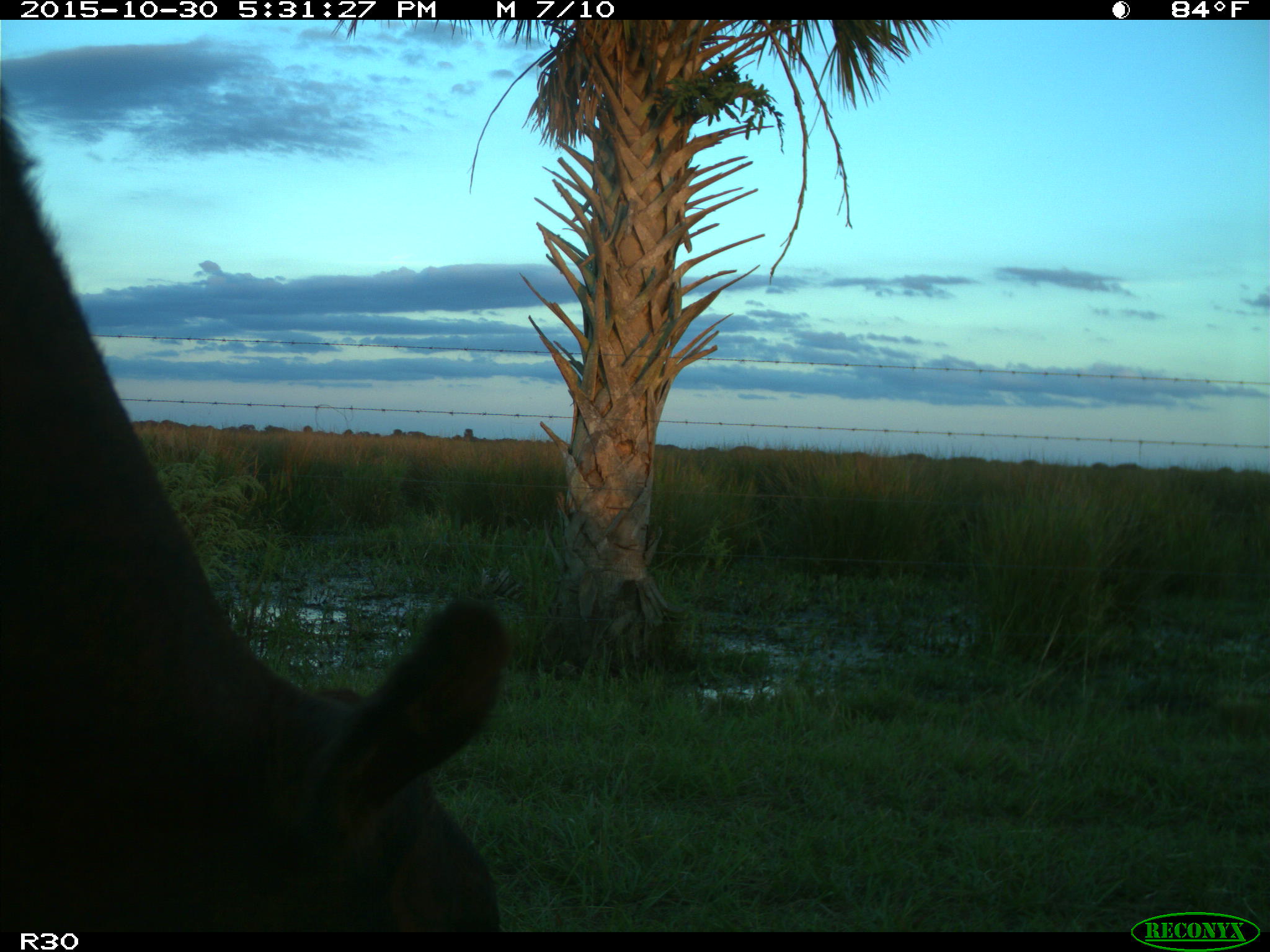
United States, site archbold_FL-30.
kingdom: Animalia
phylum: Chordata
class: Mammalia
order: Artiodactyla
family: Bovidae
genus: Bos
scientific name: Bos taurus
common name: domestic cow